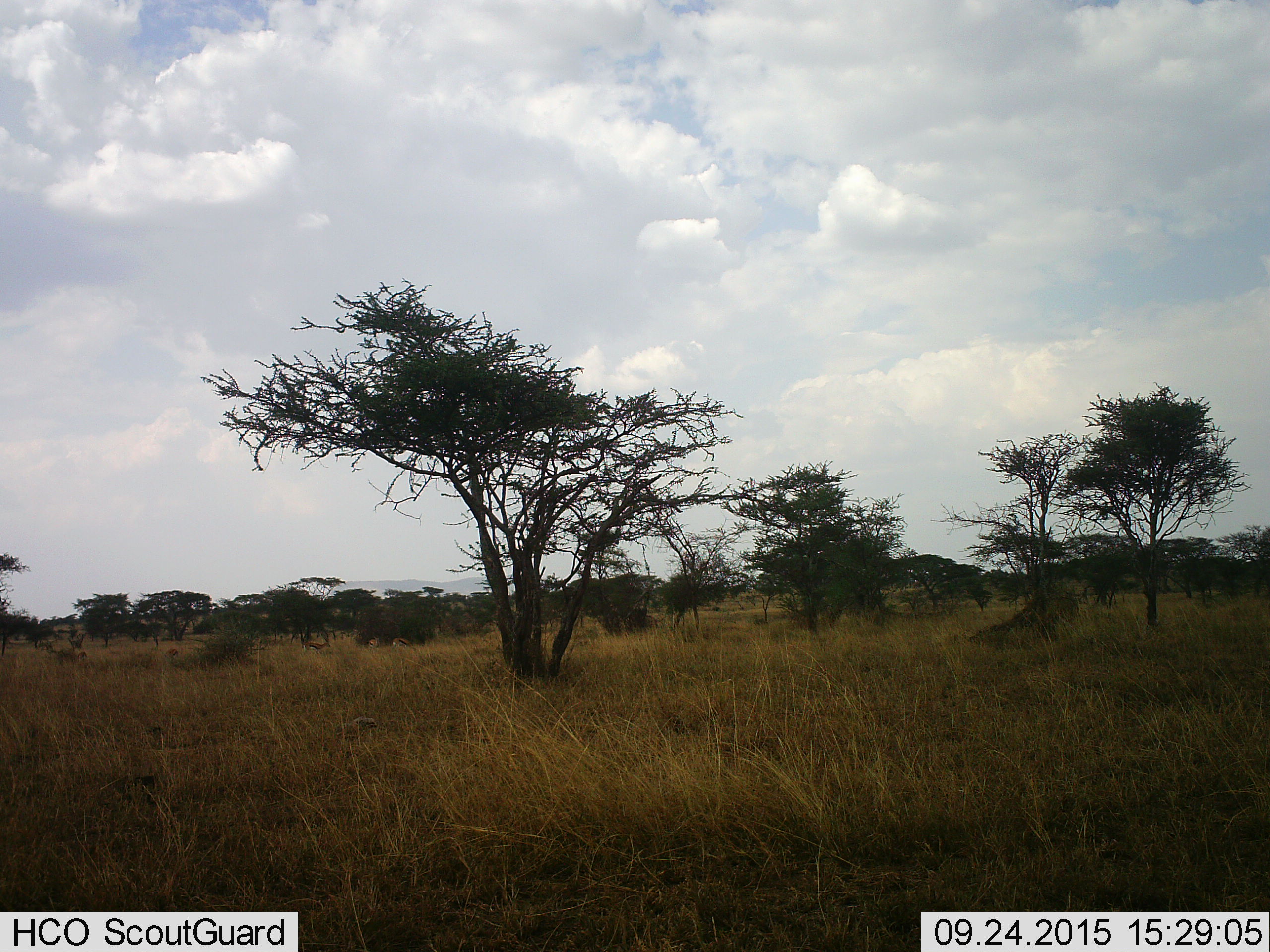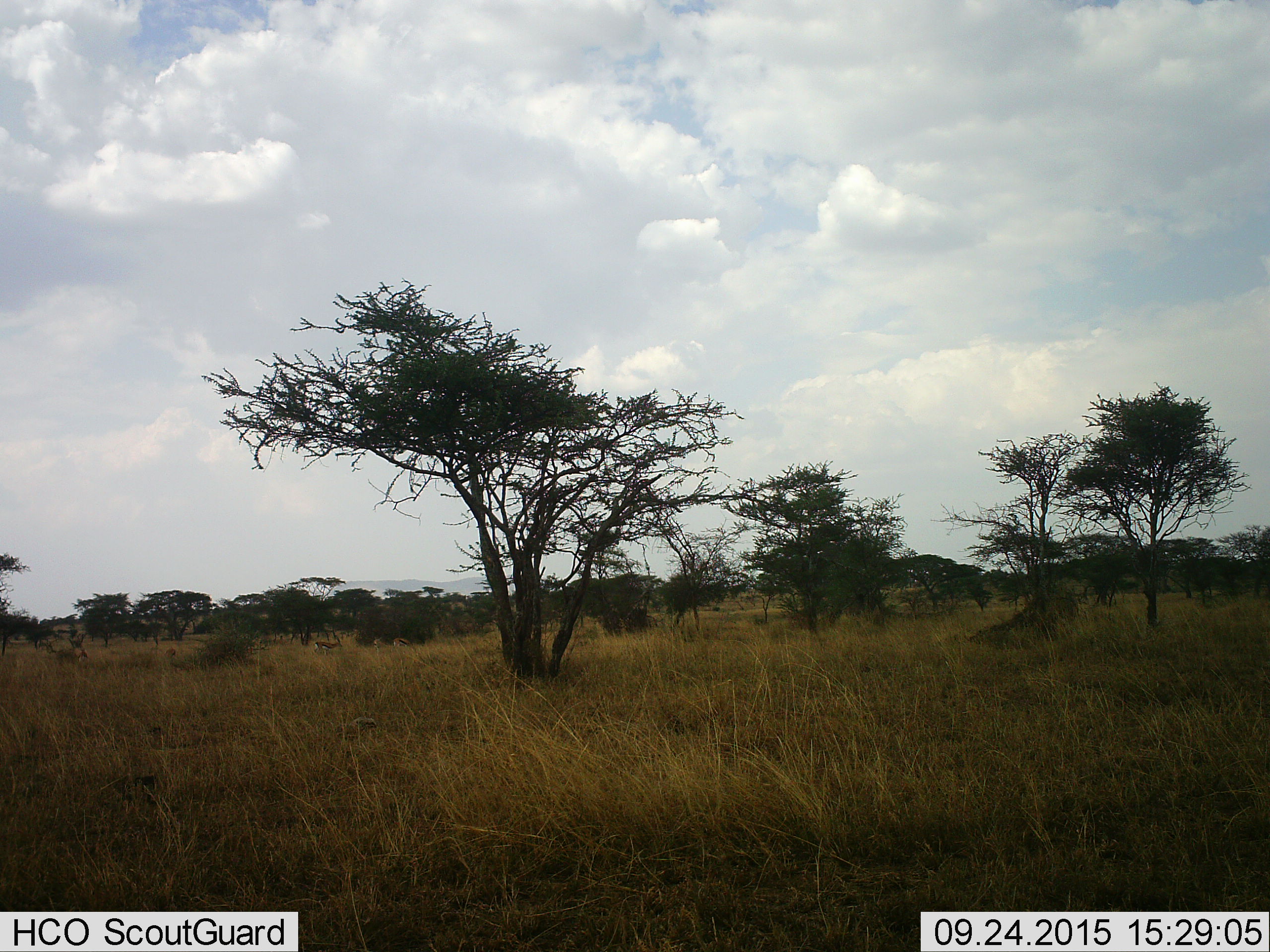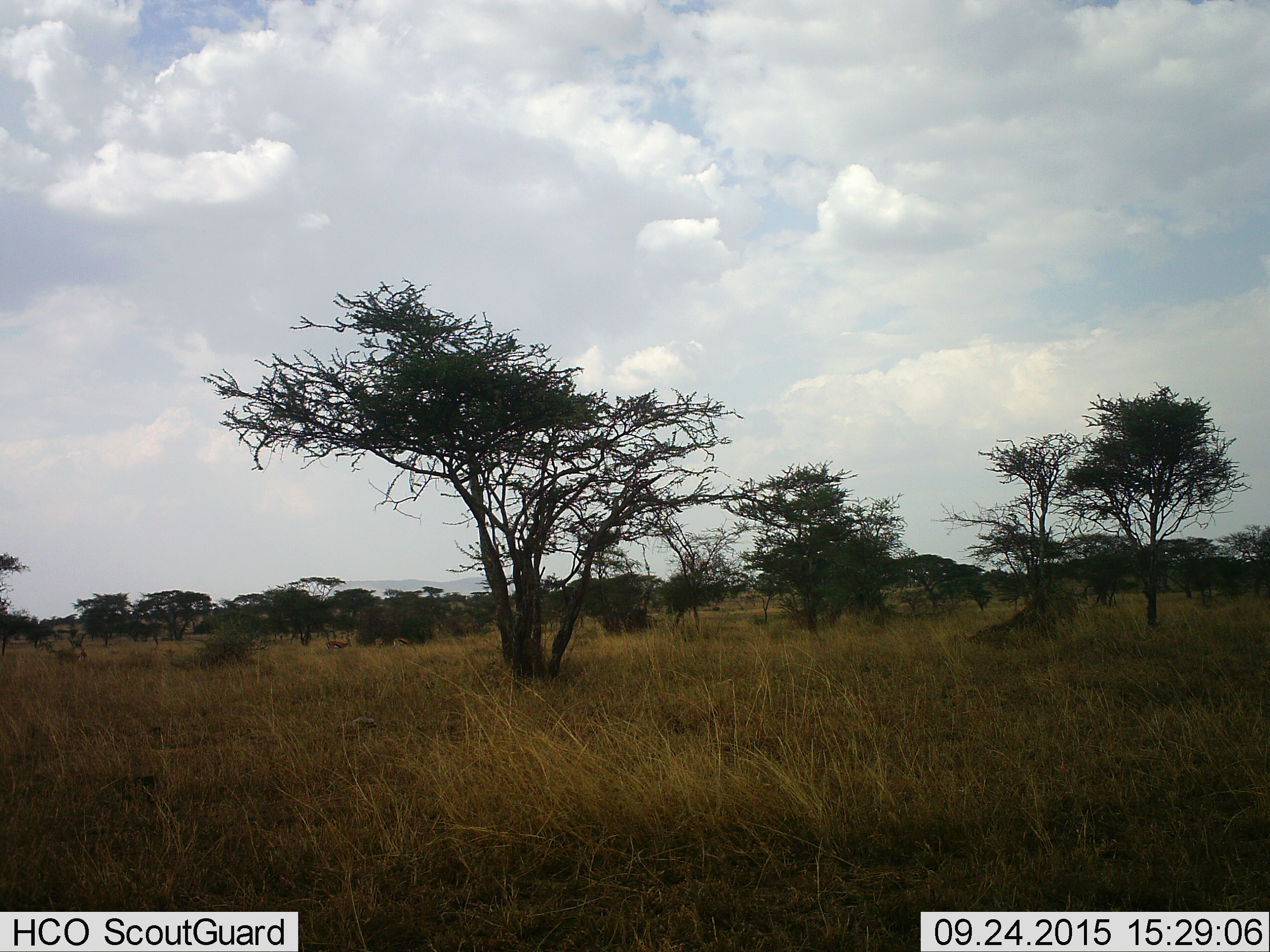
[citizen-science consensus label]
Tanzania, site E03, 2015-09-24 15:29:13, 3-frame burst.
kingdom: Animalia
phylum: Chordata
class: Mammalia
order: Artiodactyla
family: Bovidae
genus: Eudorcas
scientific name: Eudorcas thomsonii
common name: thomson's gazelle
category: gazellethomsons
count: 5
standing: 45%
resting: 0%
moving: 73%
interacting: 0%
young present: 0%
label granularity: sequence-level